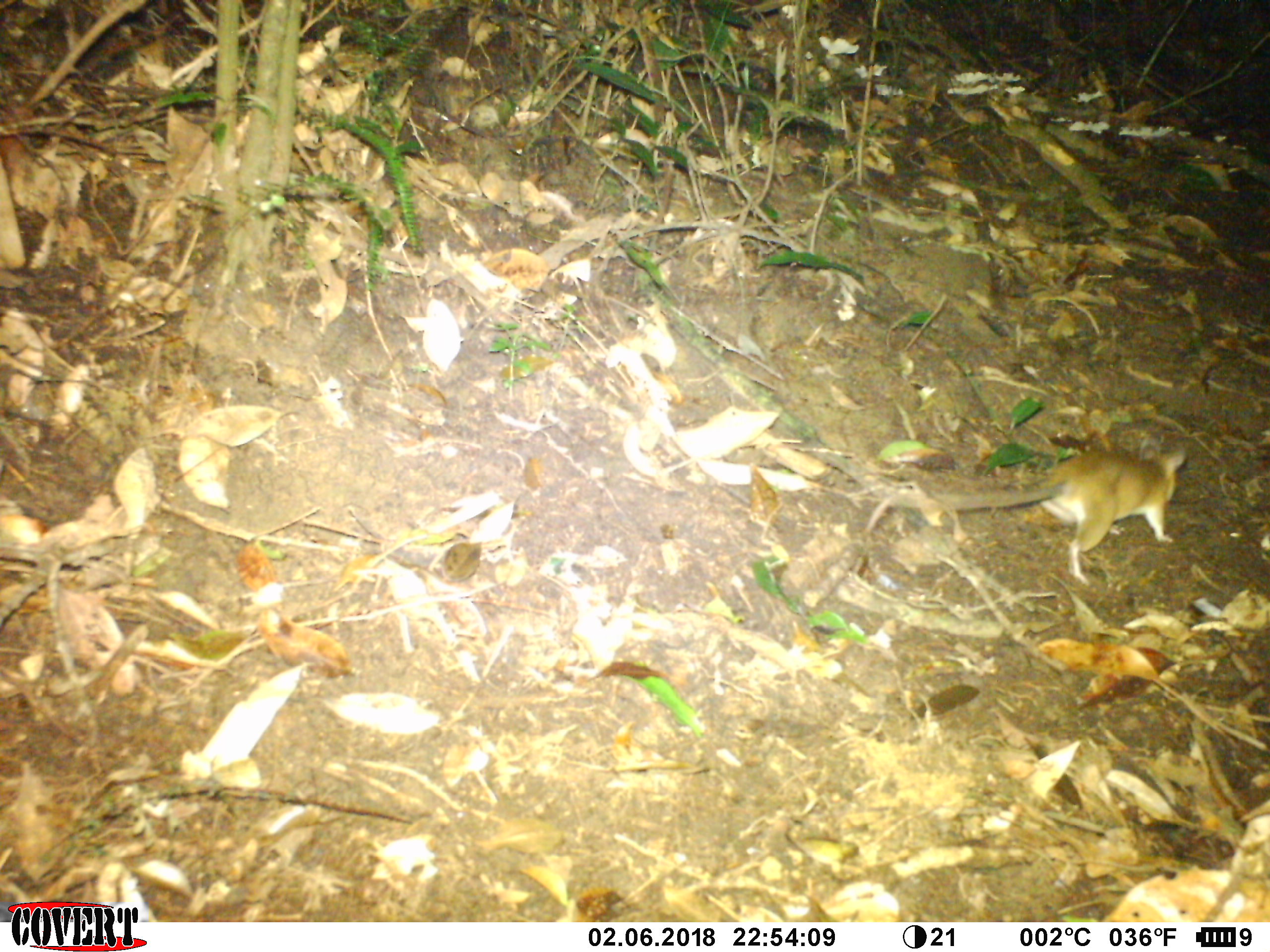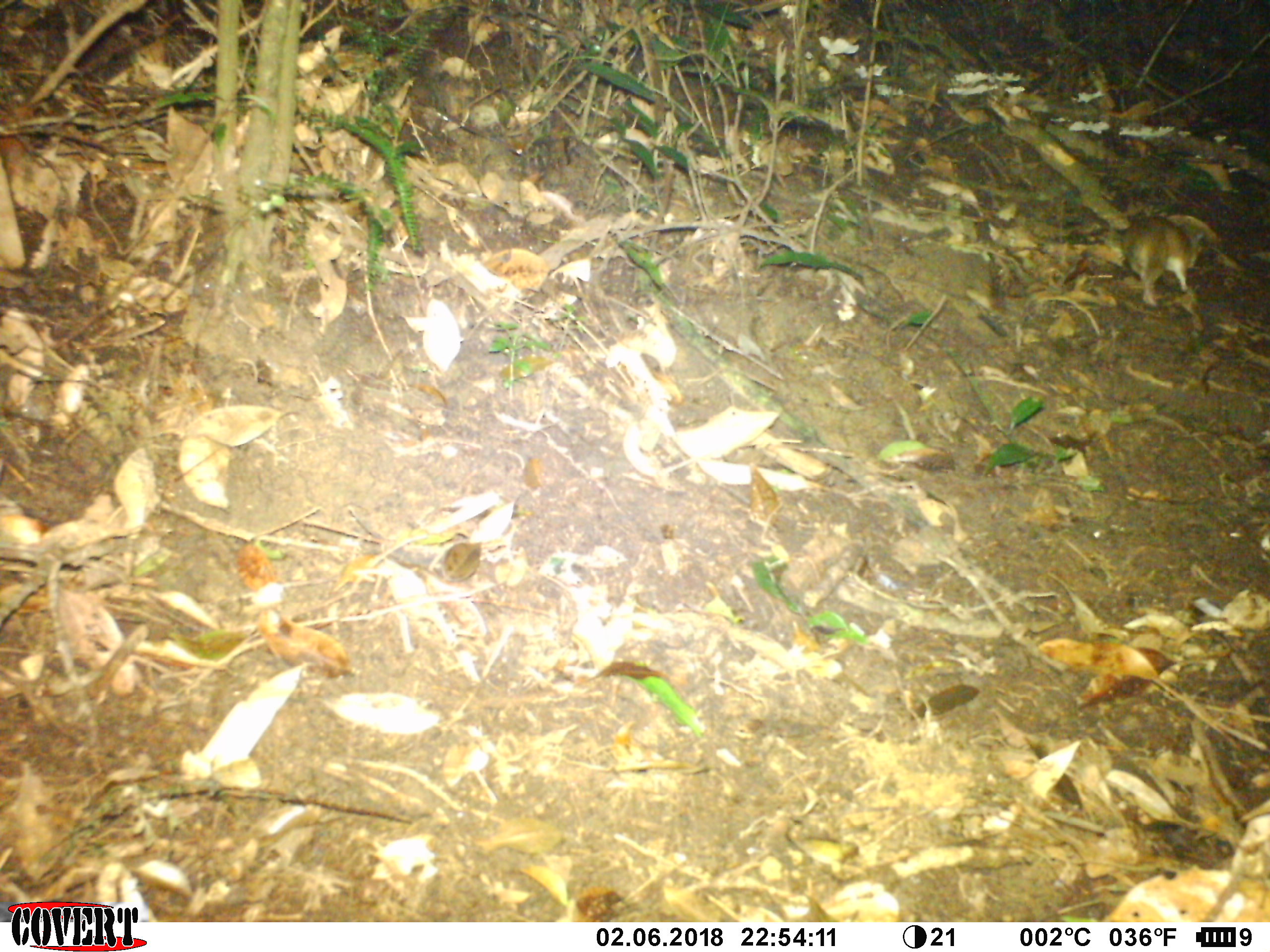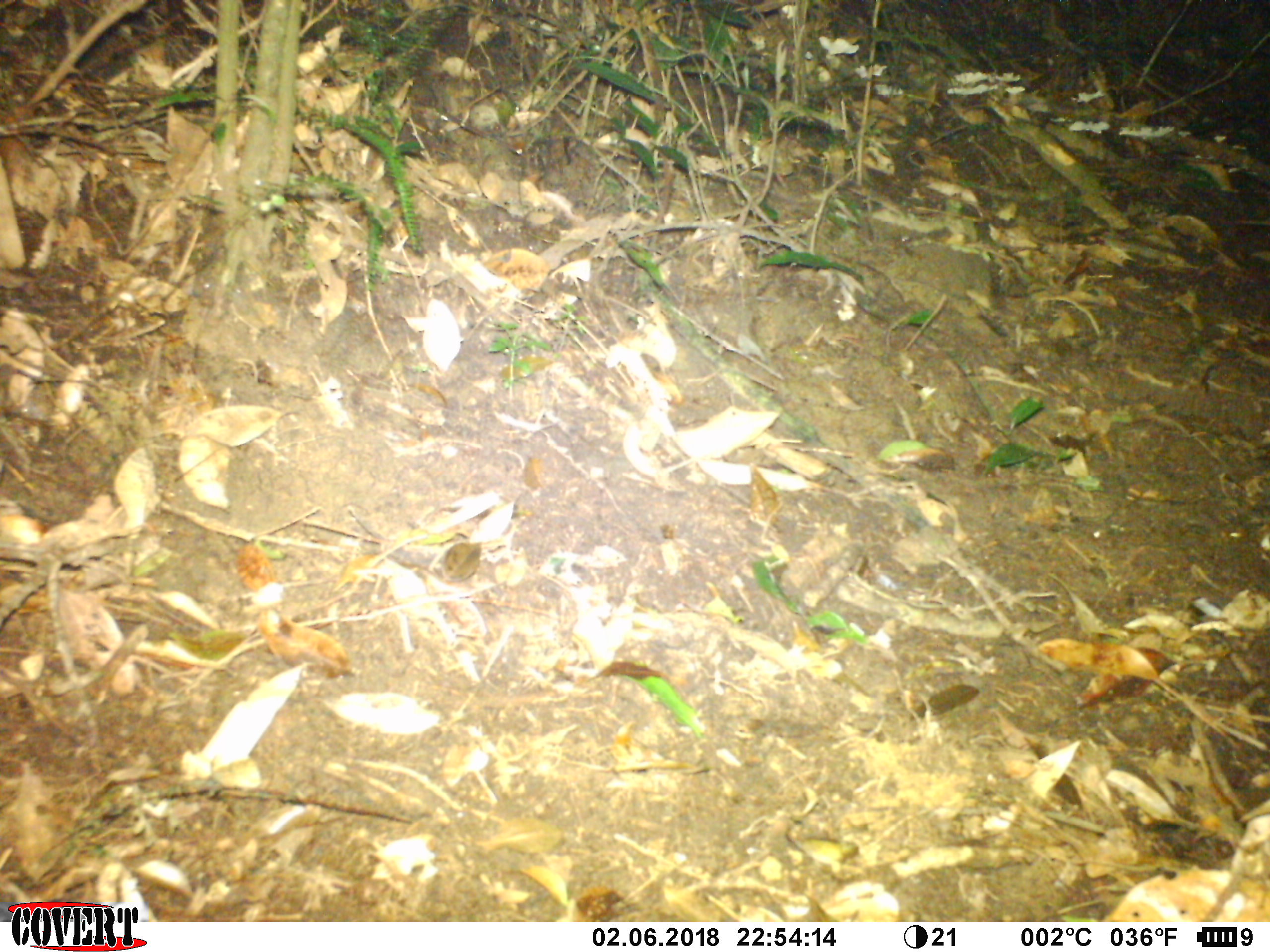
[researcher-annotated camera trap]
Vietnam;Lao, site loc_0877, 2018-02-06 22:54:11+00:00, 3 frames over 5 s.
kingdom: Animalia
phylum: Chordata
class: Mammalia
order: Rodentia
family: Muridae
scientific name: Muridae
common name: old-world mice and rats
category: unidentified murid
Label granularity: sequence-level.